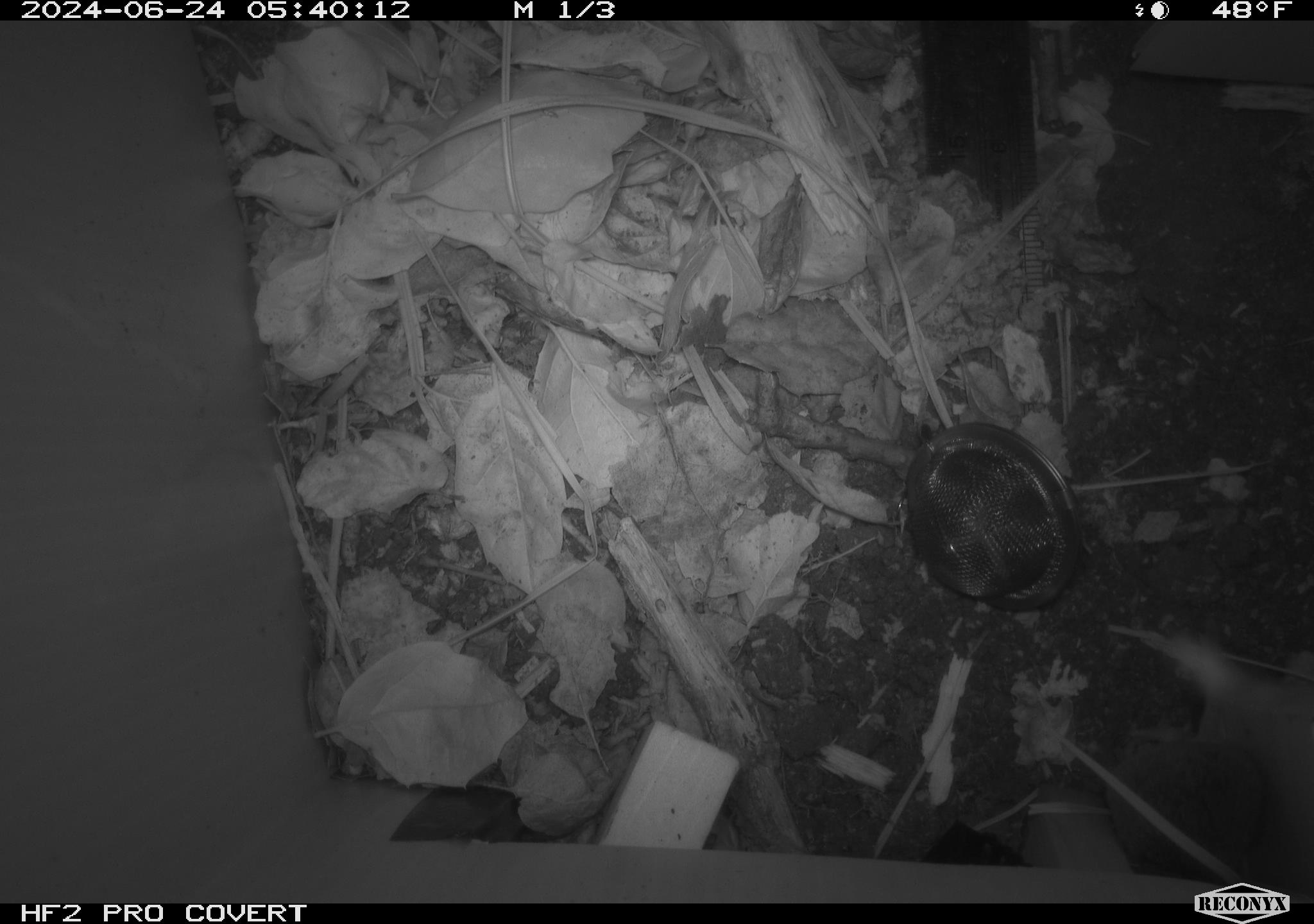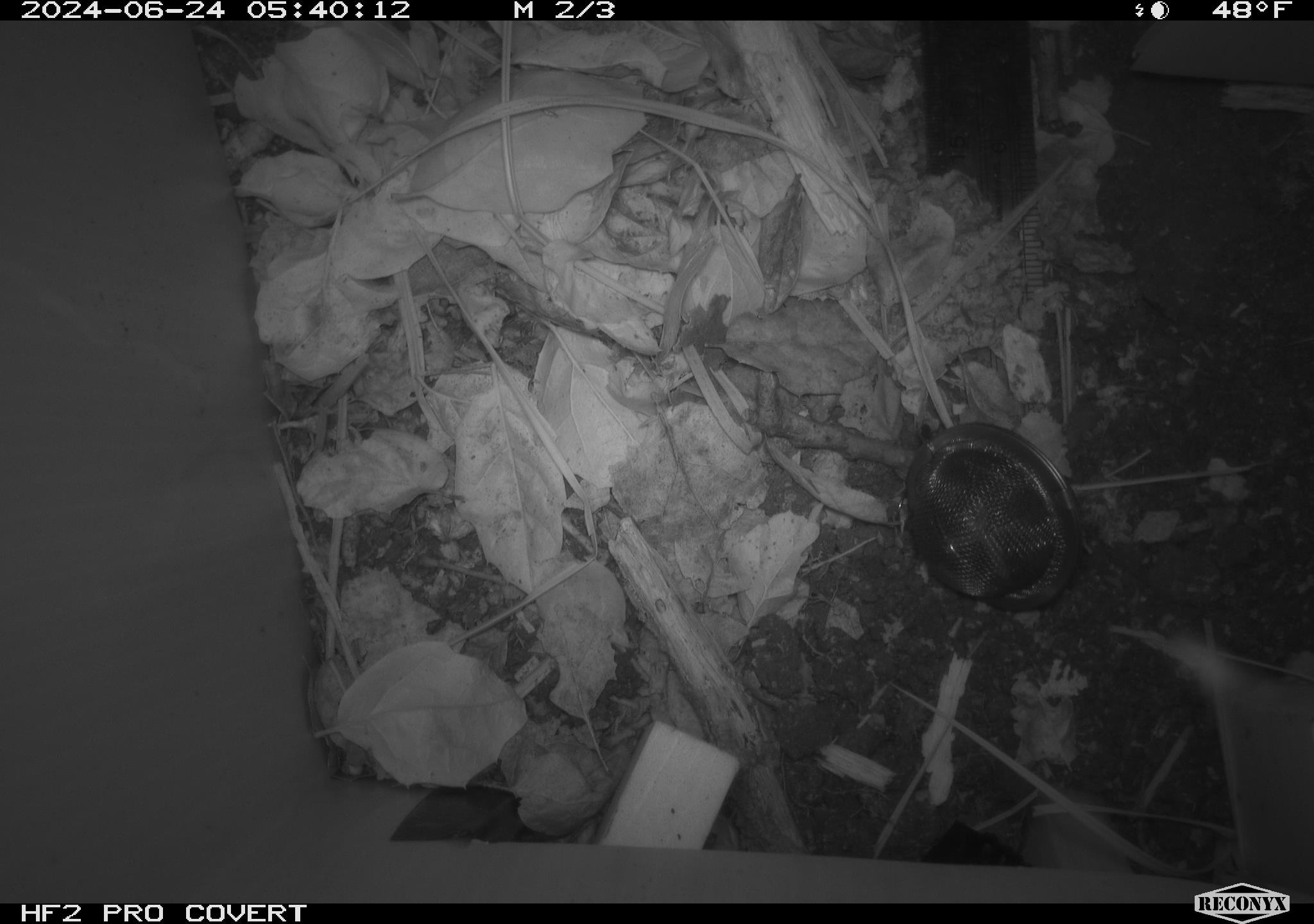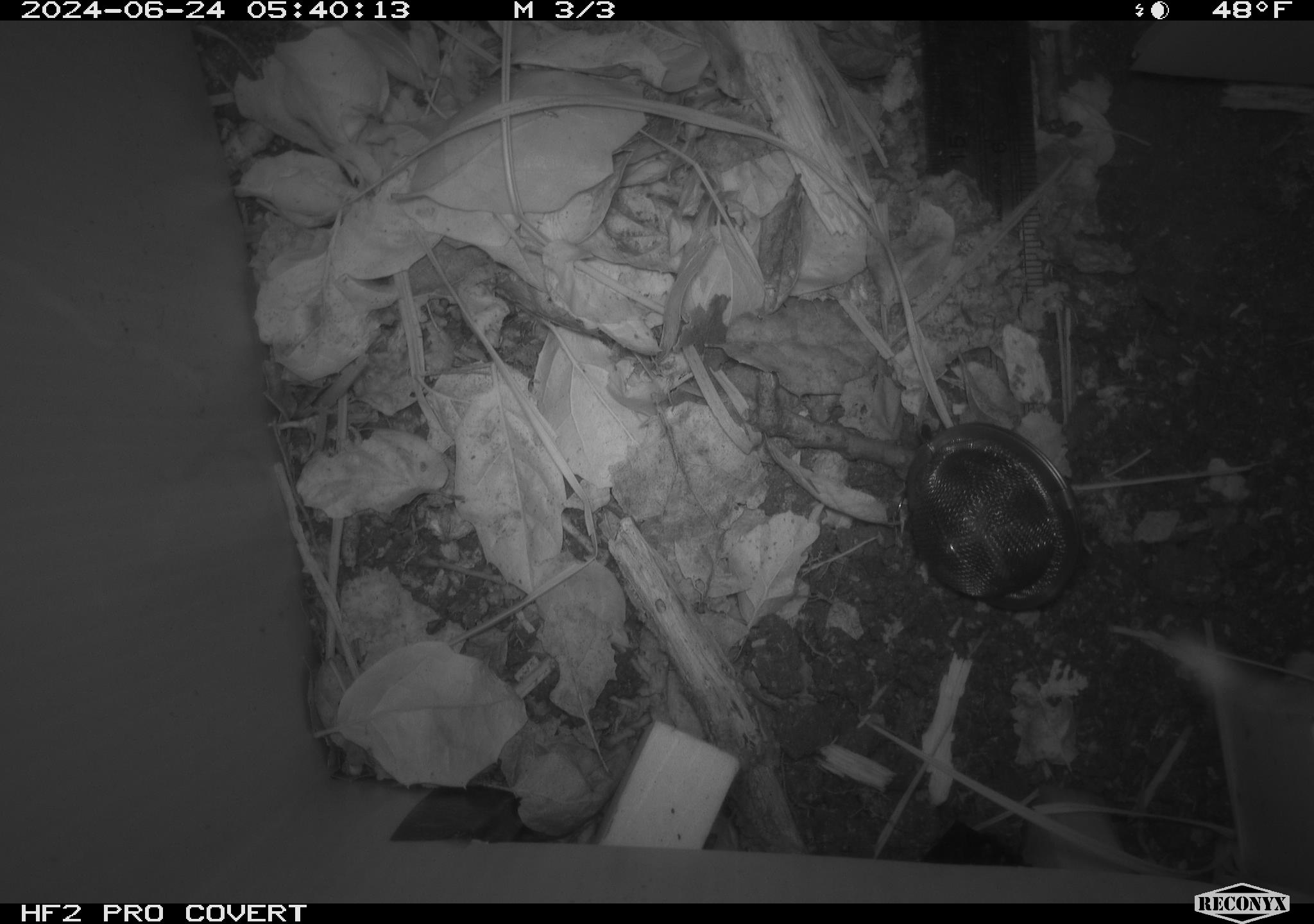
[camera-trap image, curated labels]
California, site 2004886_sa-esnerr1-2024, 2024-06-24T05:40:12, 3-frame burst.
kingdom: Animalia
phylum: Chordata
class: Mammalia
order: Rodentia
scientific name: Rodentia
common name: rodent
Rodent (Rodentia).